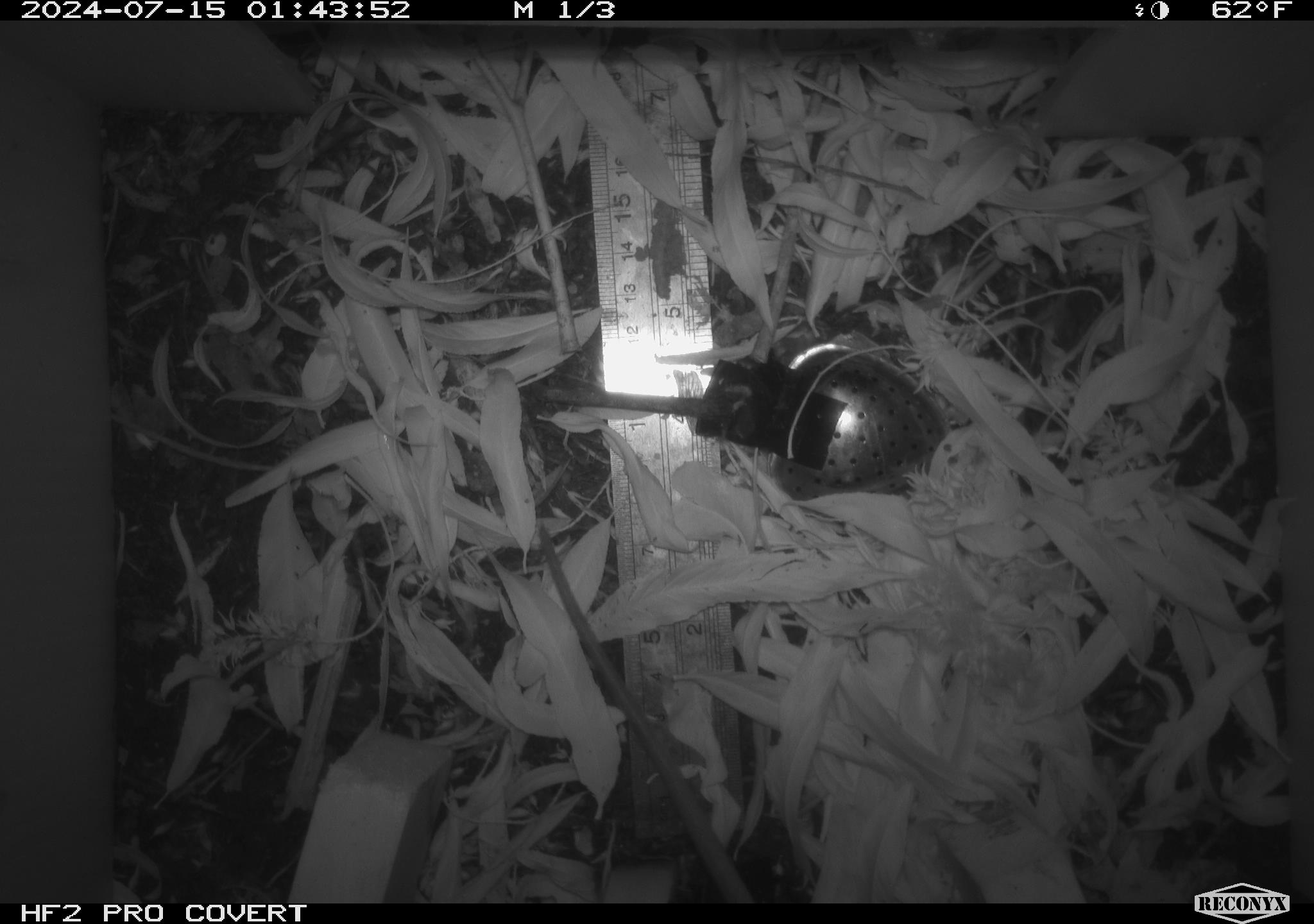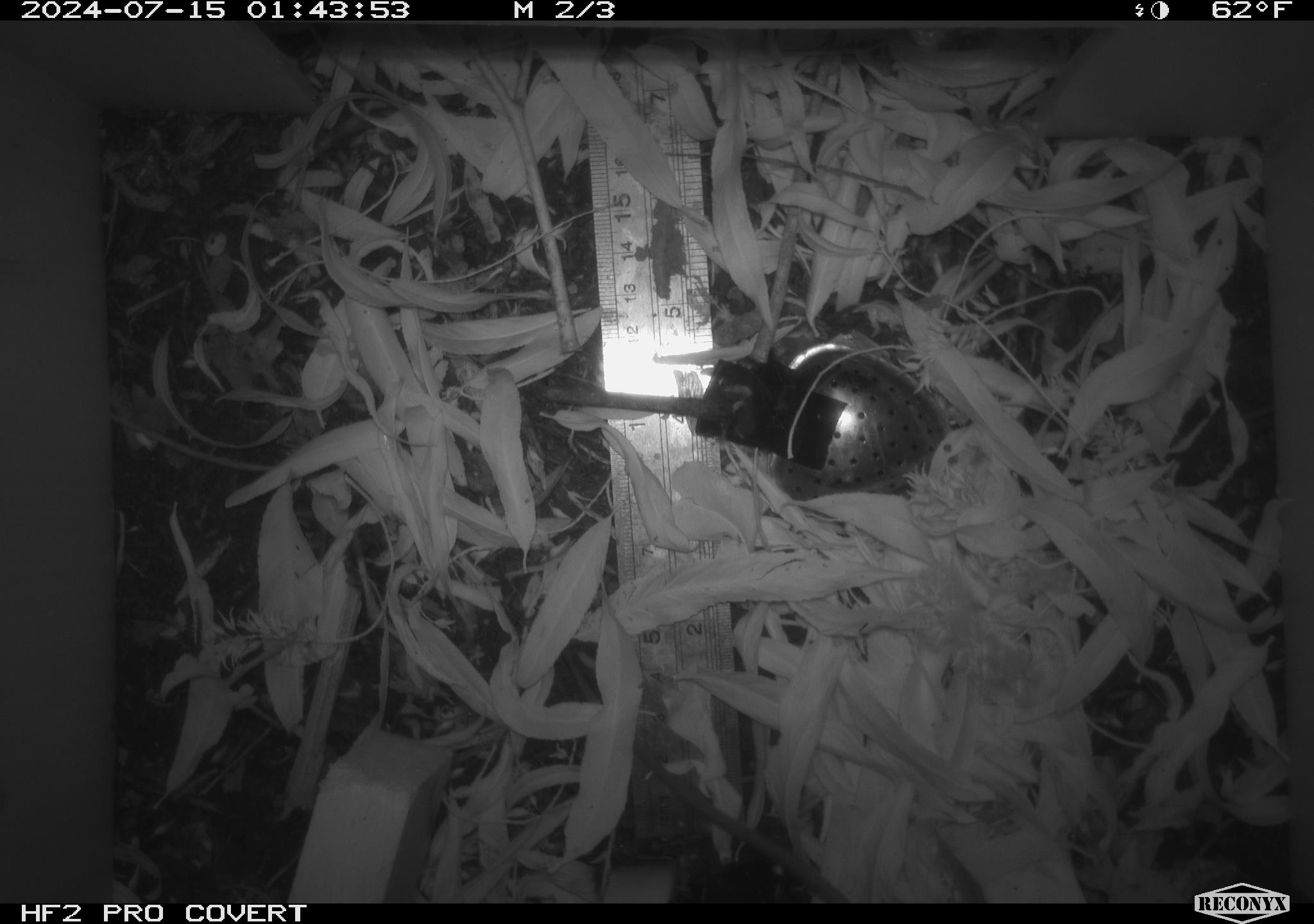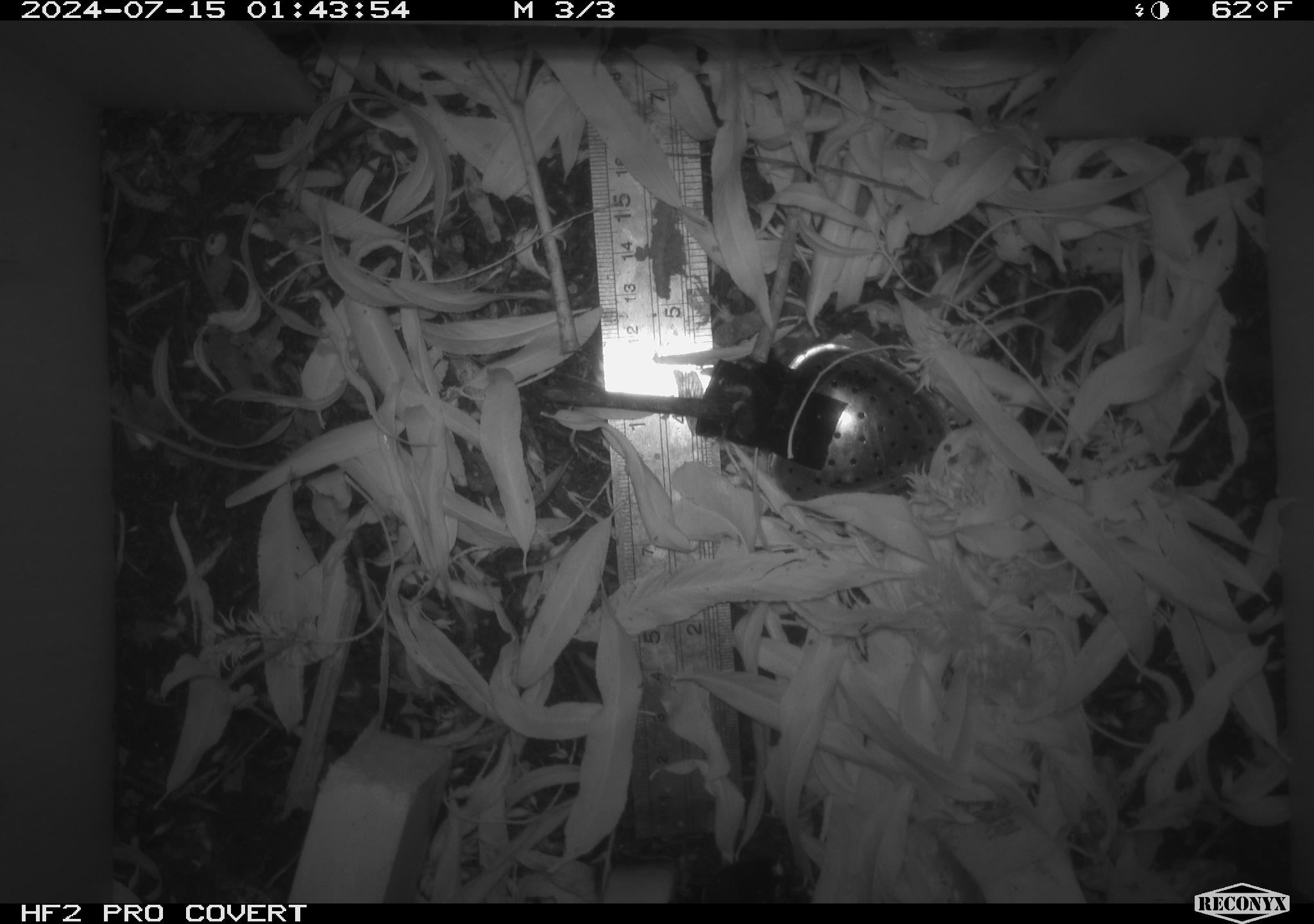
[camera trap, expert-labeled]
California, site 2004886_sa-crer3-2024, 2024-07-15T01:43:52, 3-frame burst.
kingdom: Animalia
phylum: Chordata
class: Mammalia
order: Rodentia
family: Muridae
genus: Rattus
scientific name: Rattus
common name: rat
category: rattus species